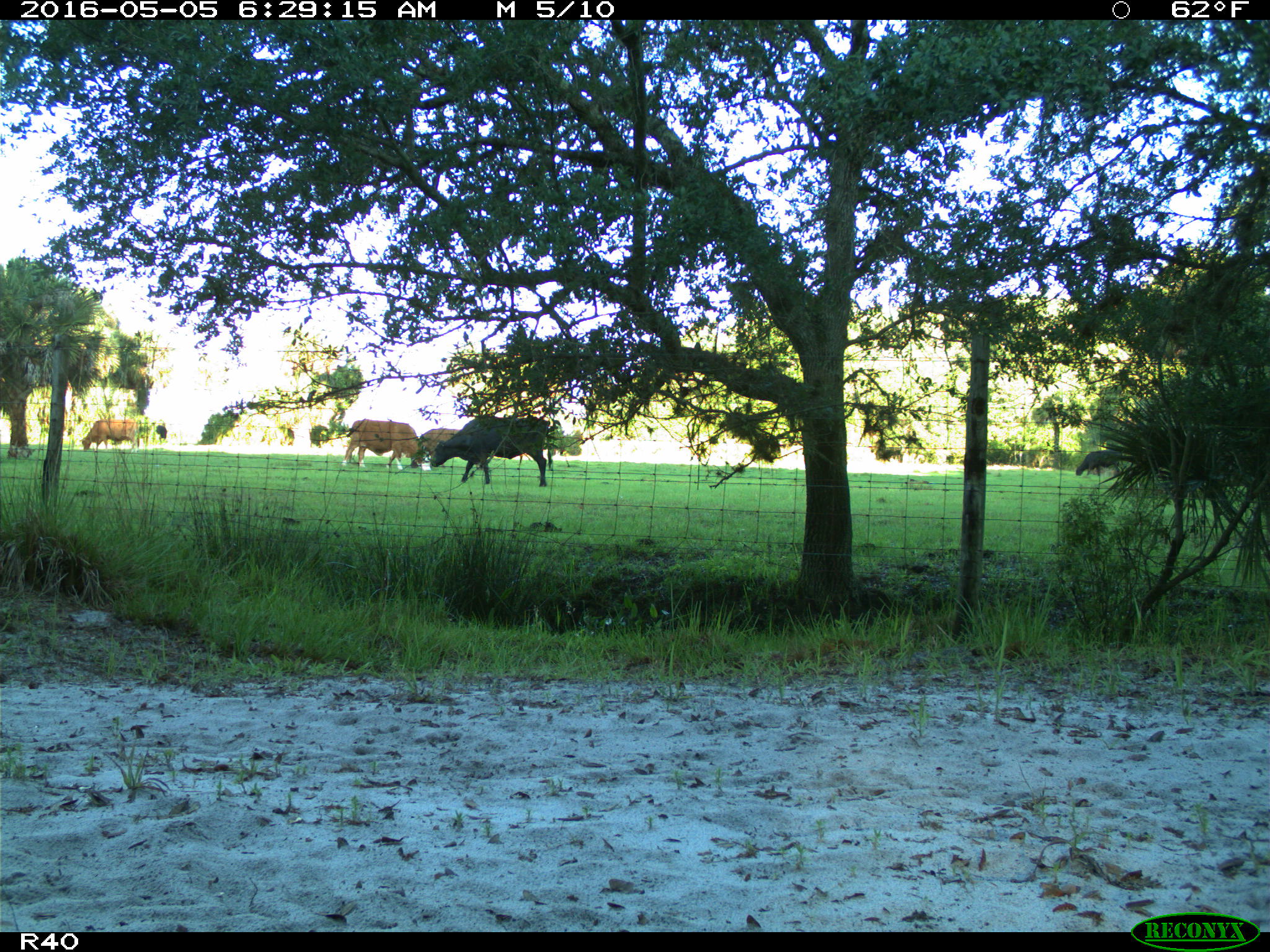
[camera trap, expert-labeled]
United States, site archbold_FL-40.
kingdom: Animalia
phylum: Chordata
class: Mammalia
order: Artiodactyla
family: Bovidae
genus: Bos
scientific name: Bos taurus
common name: domestic cow